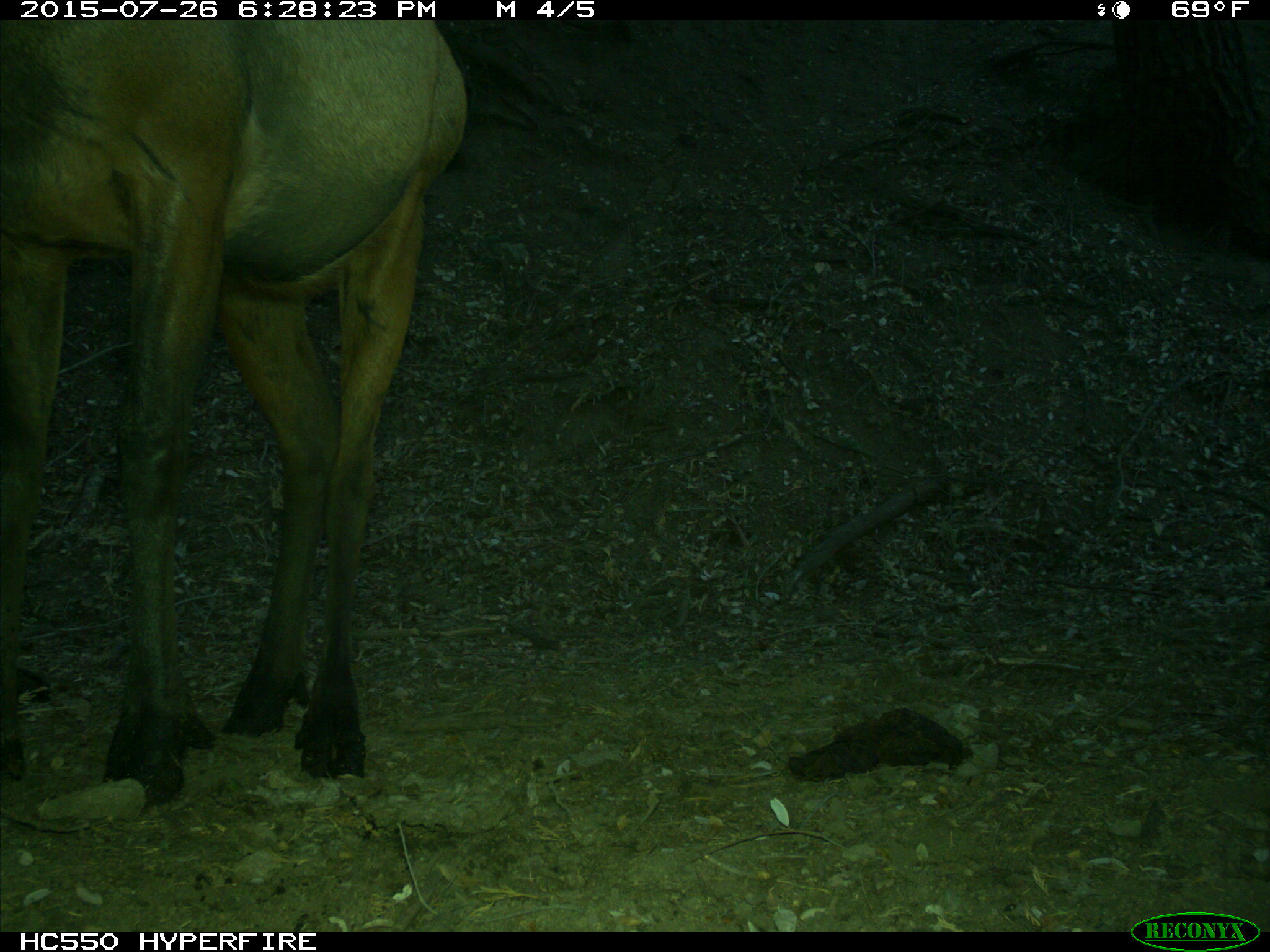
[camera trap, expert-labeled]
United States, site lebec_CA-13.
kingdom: Animalia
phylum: Chordata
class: Mammalia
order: Artiodactyla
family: Cervidae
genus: Cervus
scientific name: Cervus canadensis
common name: elk